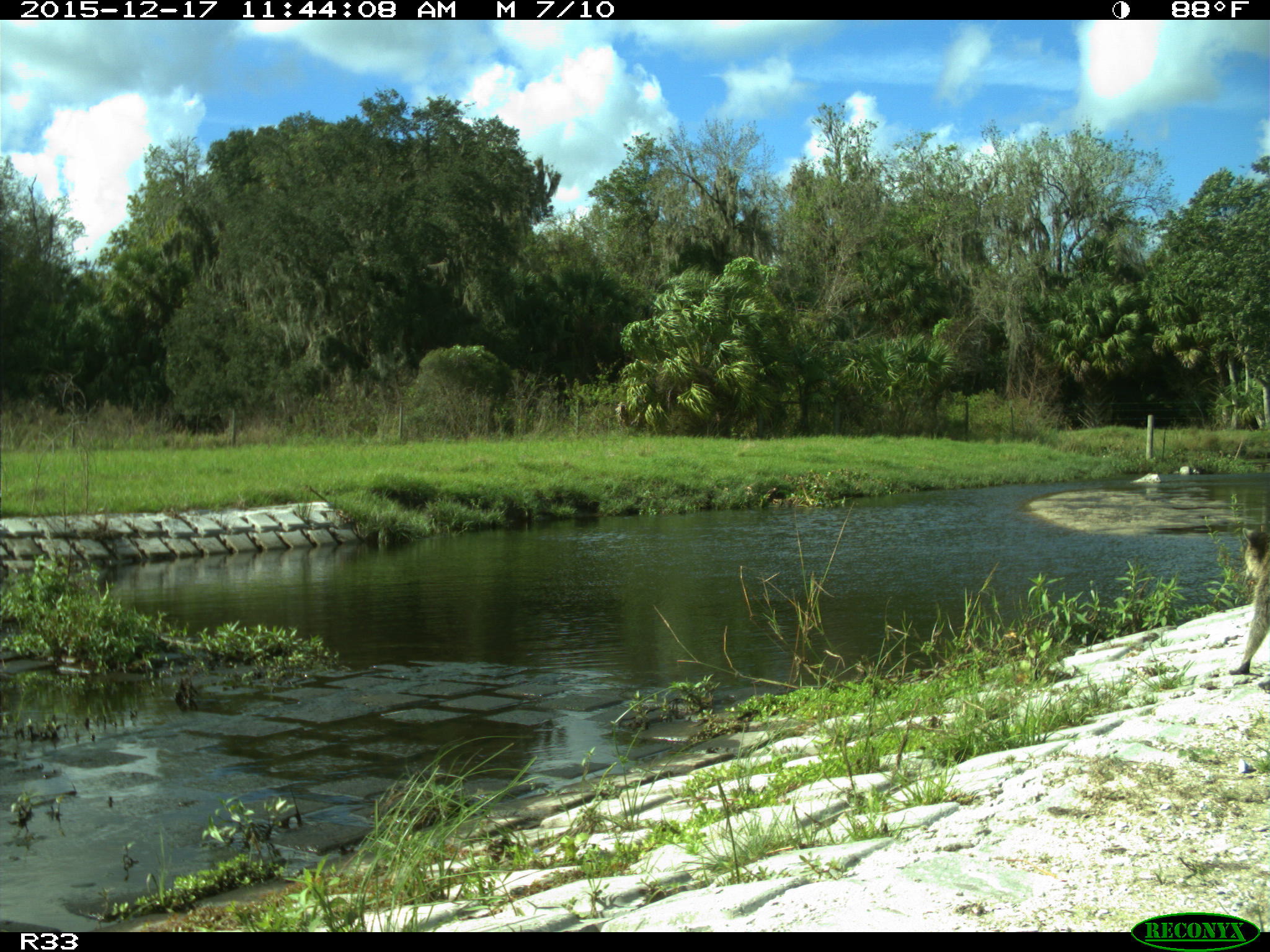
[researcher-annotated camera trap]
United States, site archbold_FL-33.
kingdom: Animalia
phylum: Chordata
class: Mammalia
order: Carnivora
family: Procyonidae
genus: Procyon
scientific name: Procyon lotor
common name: common raccoon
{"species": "Procyon lotor (common raccoon)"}